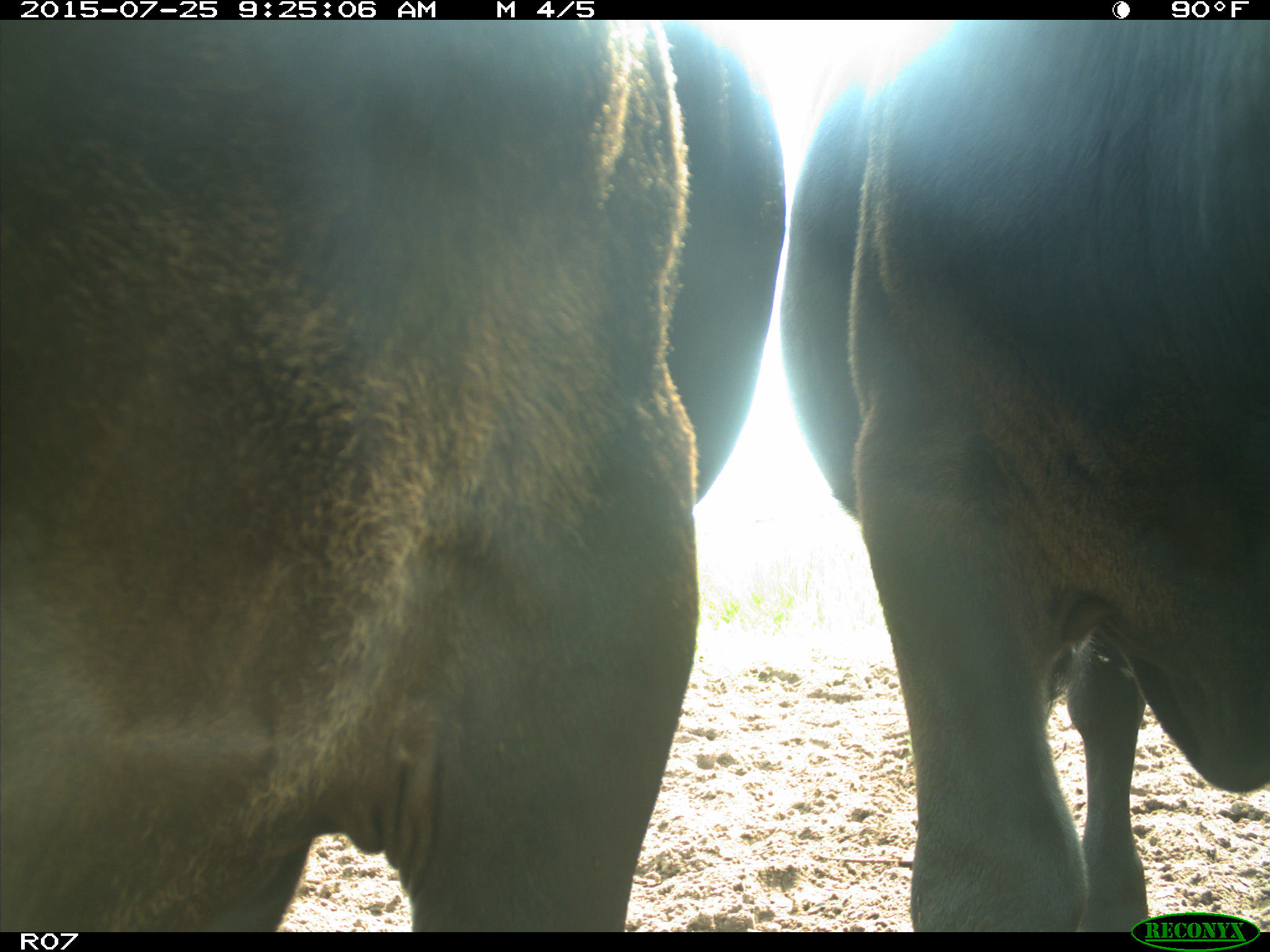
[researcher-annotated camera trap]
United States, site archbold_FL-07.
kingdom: Animalia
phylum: Chordata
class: Mammalia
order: Artiodactyla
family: Bovidae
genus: Bos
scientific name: Bos taurus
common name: domestic cow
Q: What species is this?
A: Bos taurus (domestic cow).